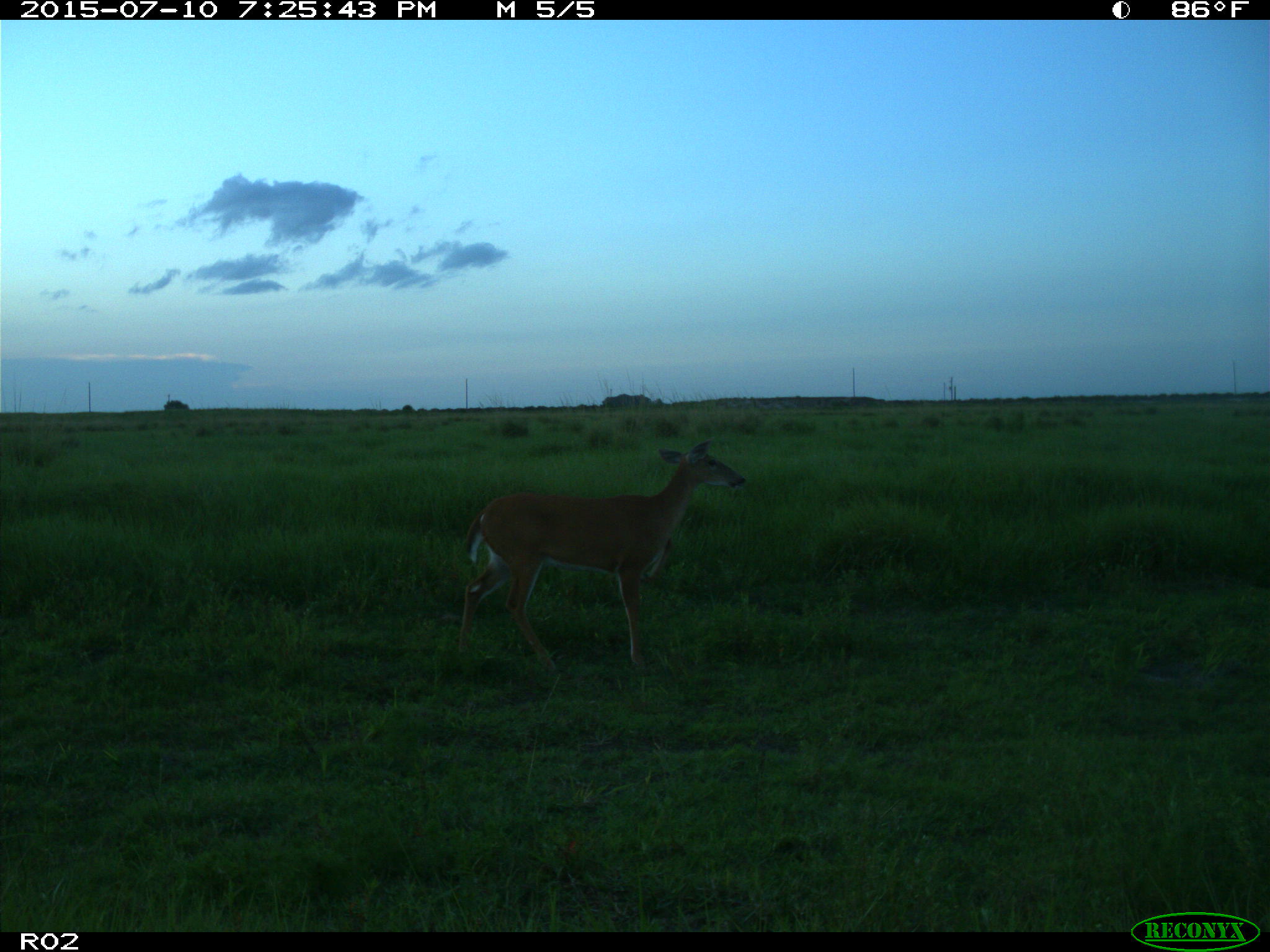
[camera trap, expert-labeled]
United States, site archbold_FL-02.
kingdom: Animalia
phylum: Chordata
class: Mammalia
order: Artiodactyla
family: Cervidae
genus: Odocoileus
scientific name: Odocoileus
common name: deer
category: unidentified deer